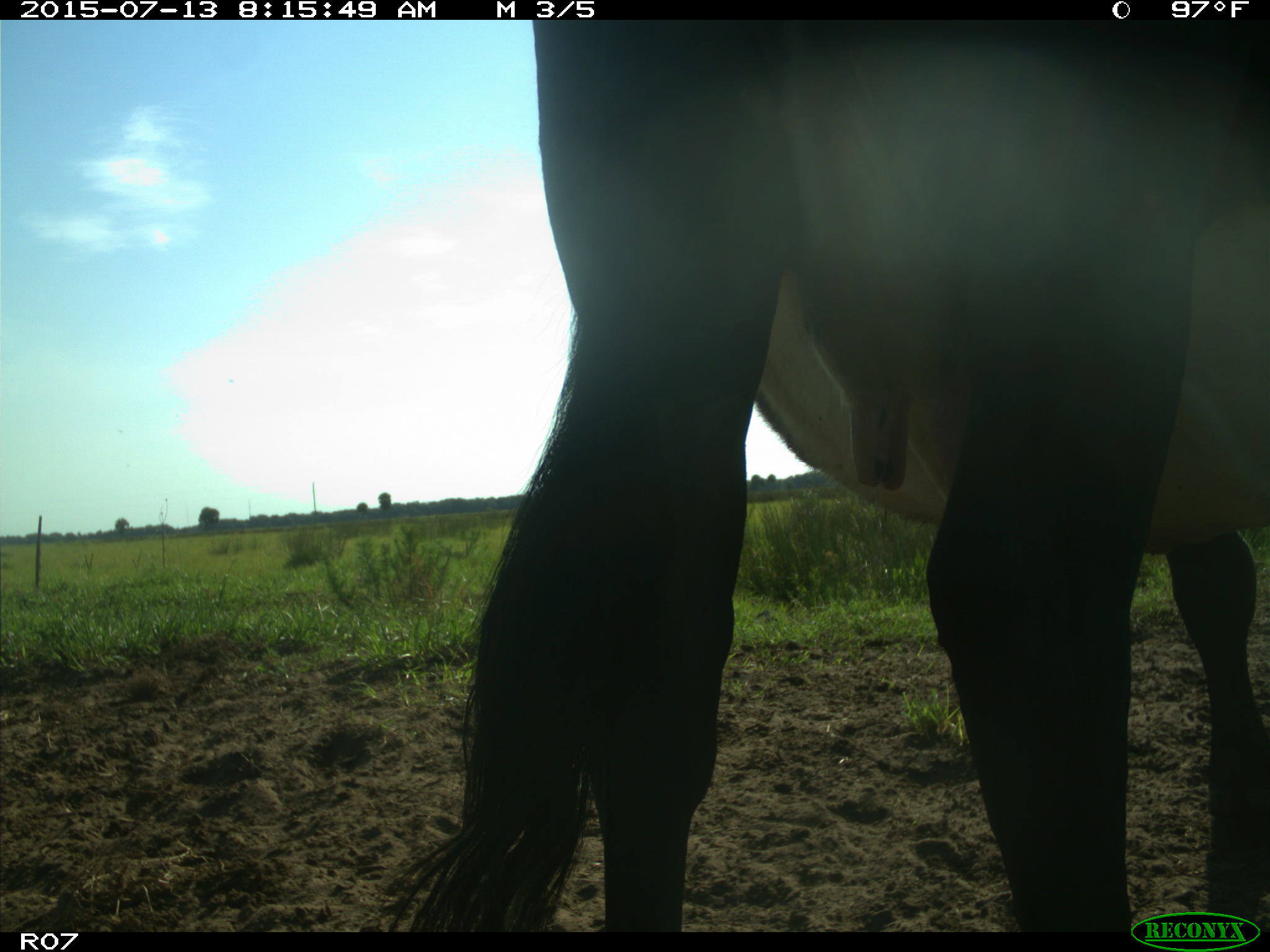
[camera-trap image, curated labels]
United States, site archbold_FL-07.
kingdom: Animalia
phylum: Chordata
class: Mammalia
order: Artiodactyla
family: Bovidae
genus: Bos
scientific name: Bos taurus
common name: domestic cow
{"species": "Bos taurus (domestic cow)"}